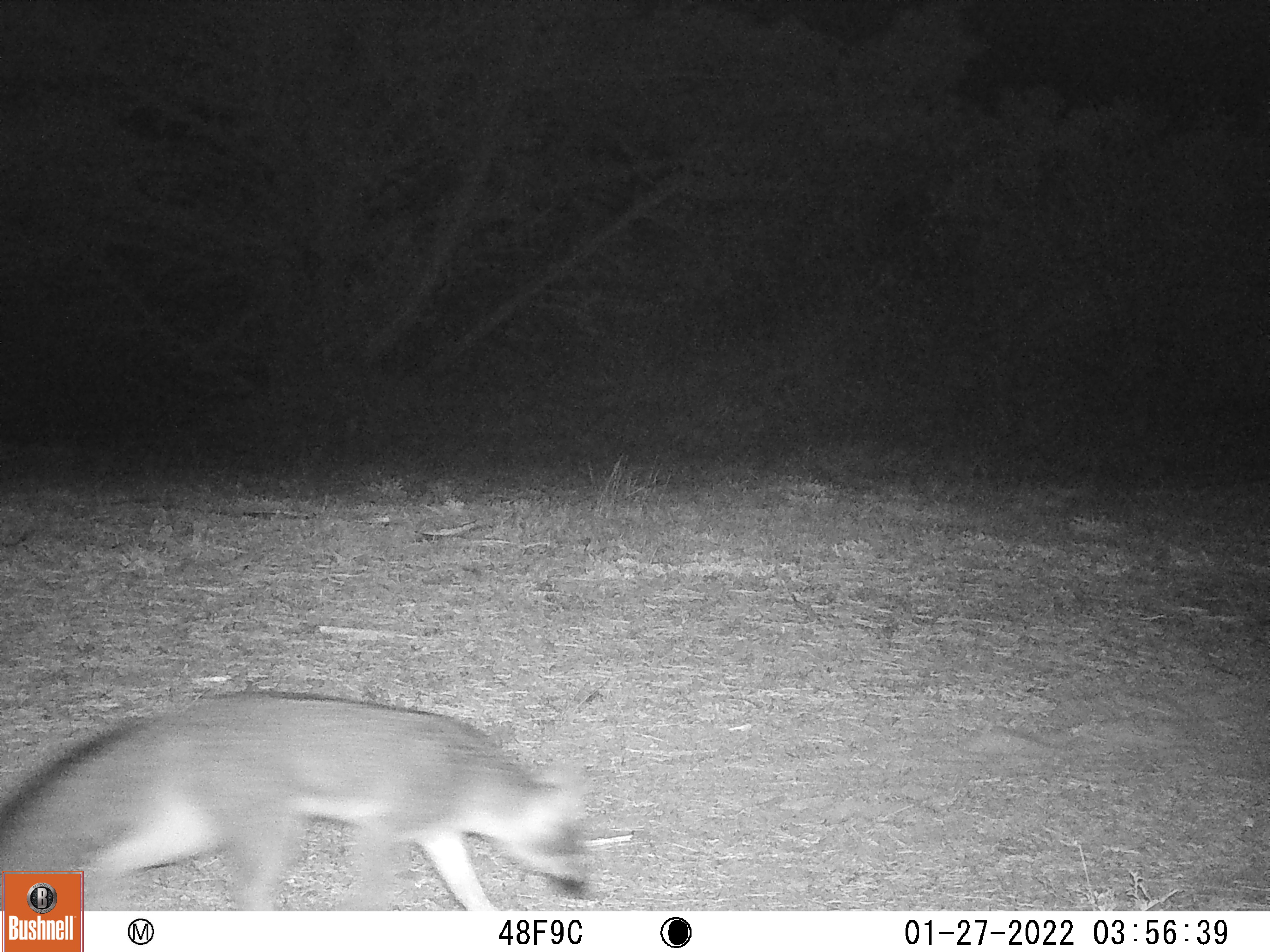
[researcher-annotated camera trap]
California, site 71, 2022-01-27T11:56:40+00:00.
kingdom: Animalia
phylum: Chordata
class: Mammalia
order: Carnivora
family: Canidae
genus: Urocyon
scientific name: Urocyon cinereoargenteus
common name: gray fox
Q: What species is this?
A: Gray fox (Urocyon cinereoargenteus).